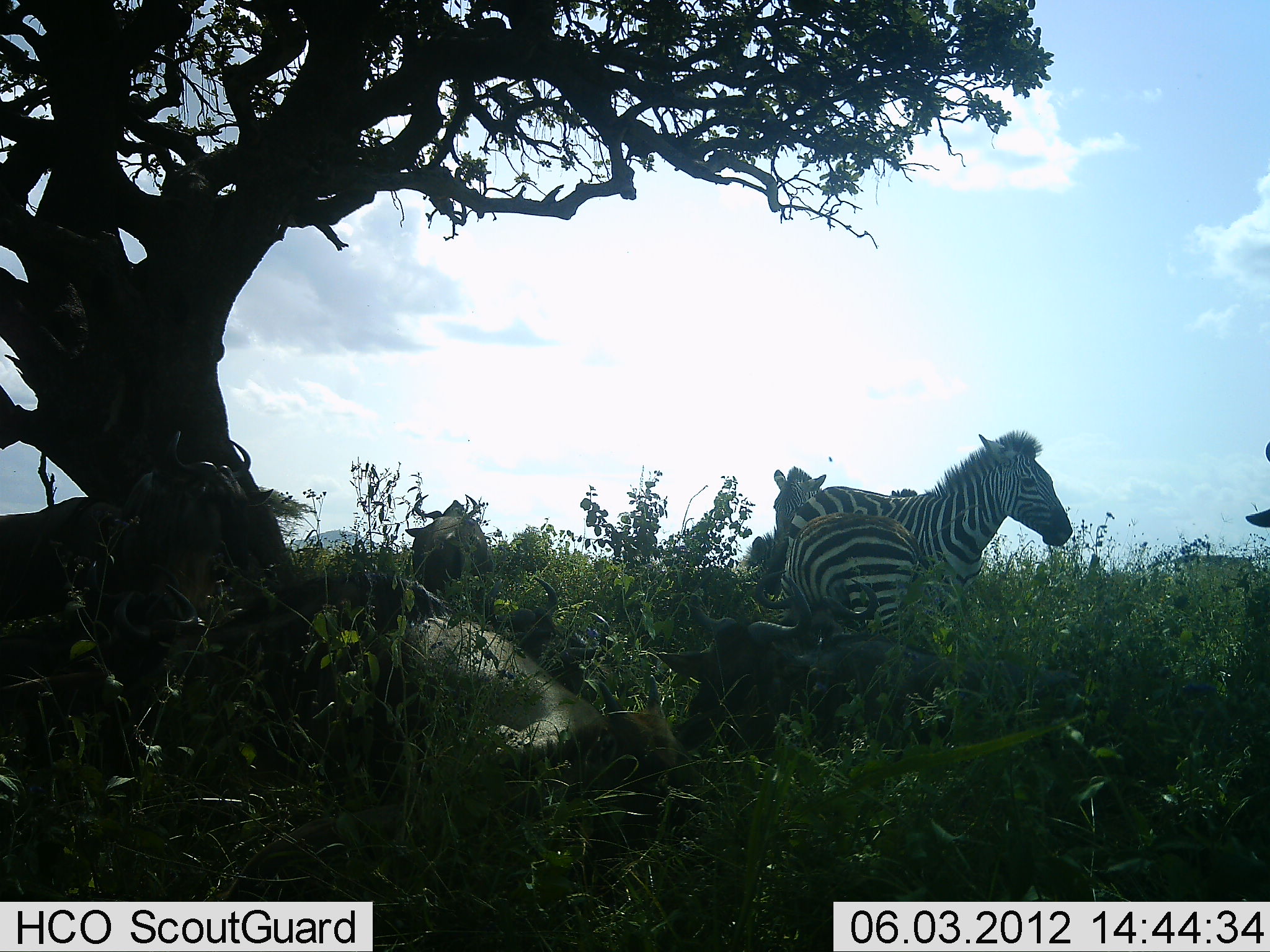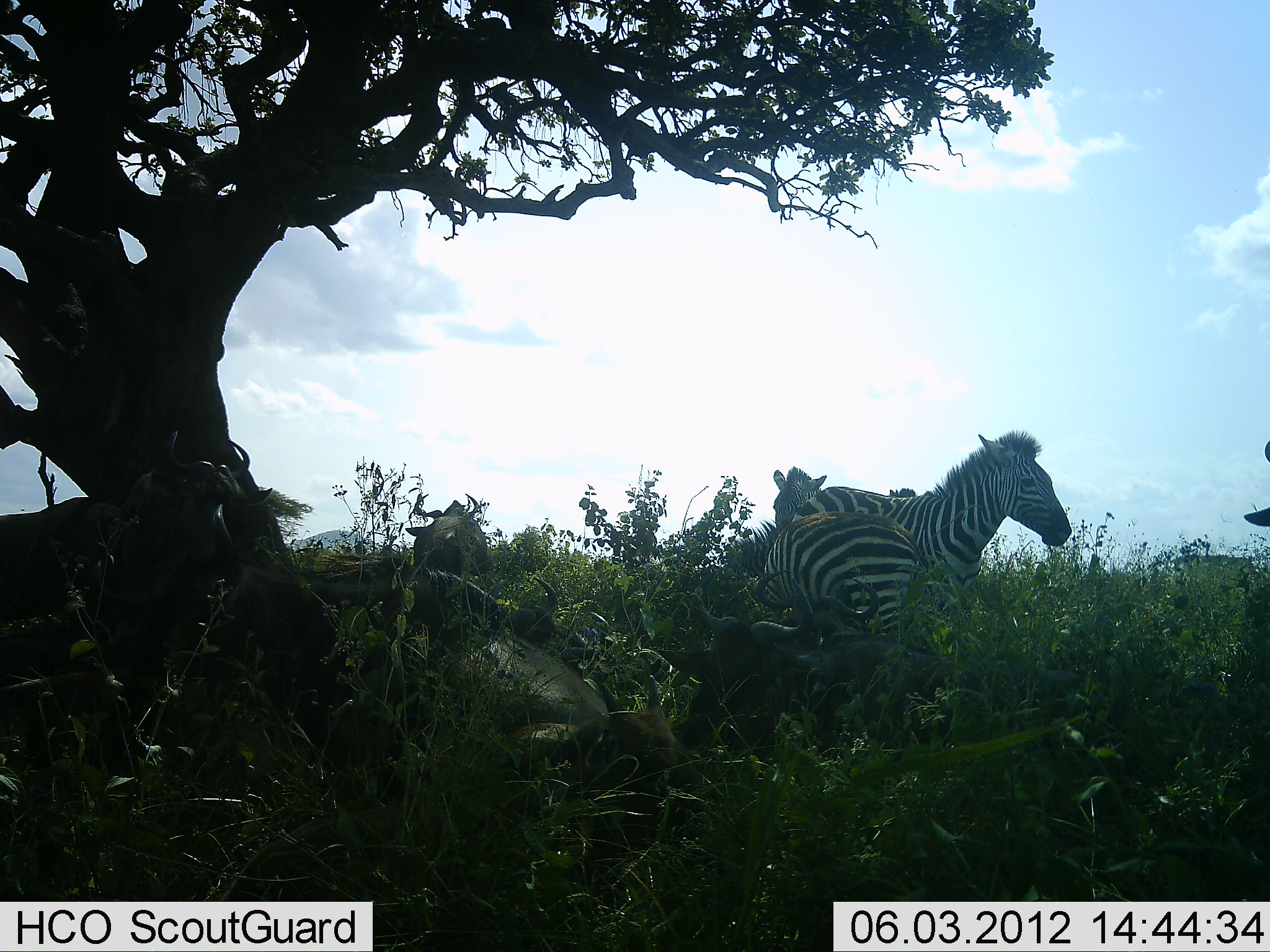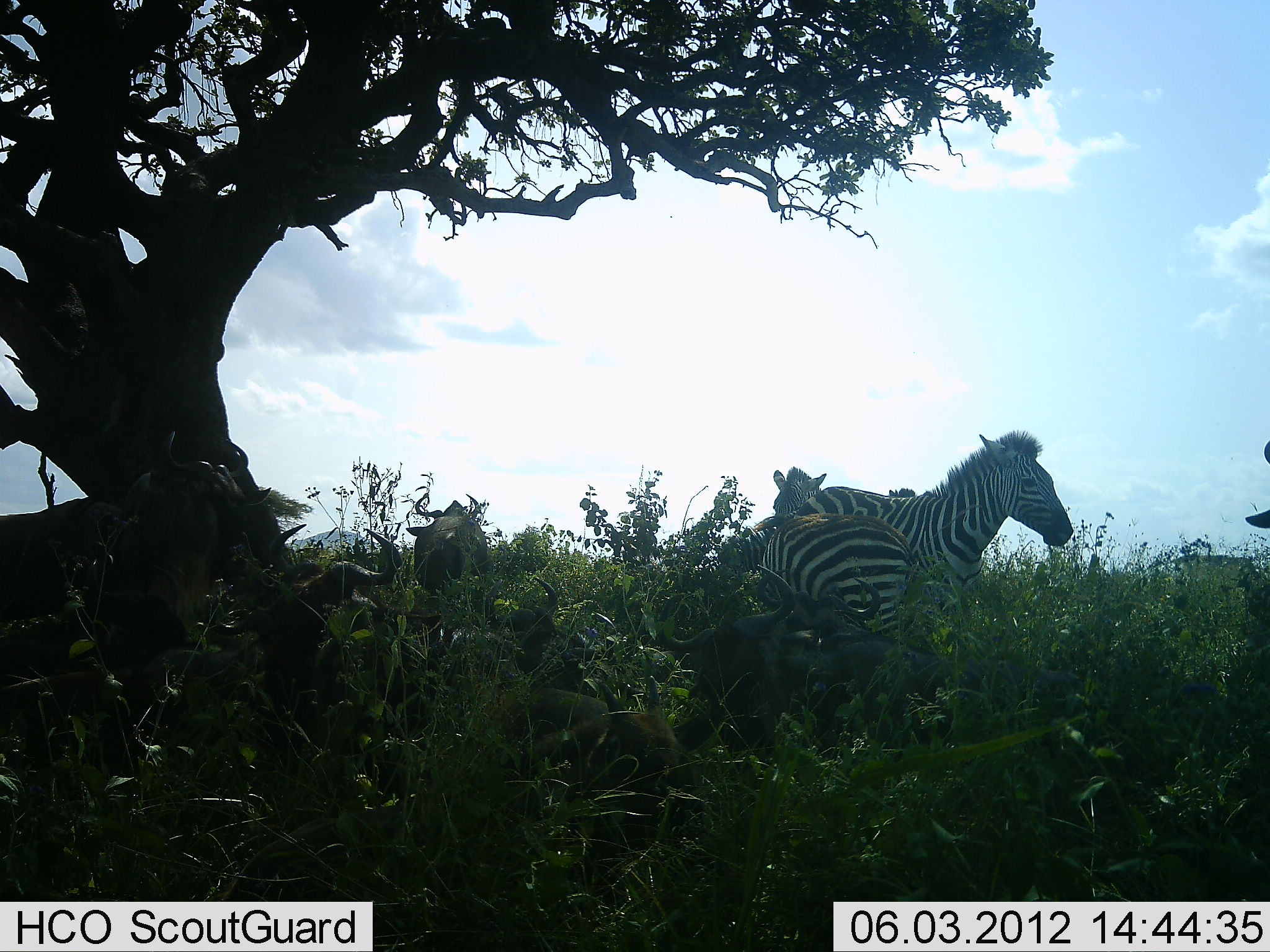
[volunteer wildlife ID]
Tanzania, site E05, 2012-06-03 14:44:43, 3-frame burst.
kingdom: Animalia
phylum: Chordata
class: Mammalia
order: Artiodactyla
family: Bovidae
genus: Connochaetes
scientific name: Connochaetes taurinus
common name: blue wildebeest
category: wildebeest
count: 5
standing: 50%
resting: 100%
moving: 10%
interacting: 10%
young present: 0%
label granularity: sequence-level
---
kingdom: Animalia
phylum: Chordata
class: Mammalia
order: Perissodactyla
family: Equidae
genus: Equus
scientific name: Equus quagga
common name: plains zebra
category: zebra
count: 3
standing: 92%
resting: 17%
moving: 0%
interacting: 8%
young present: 0%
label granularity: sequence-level